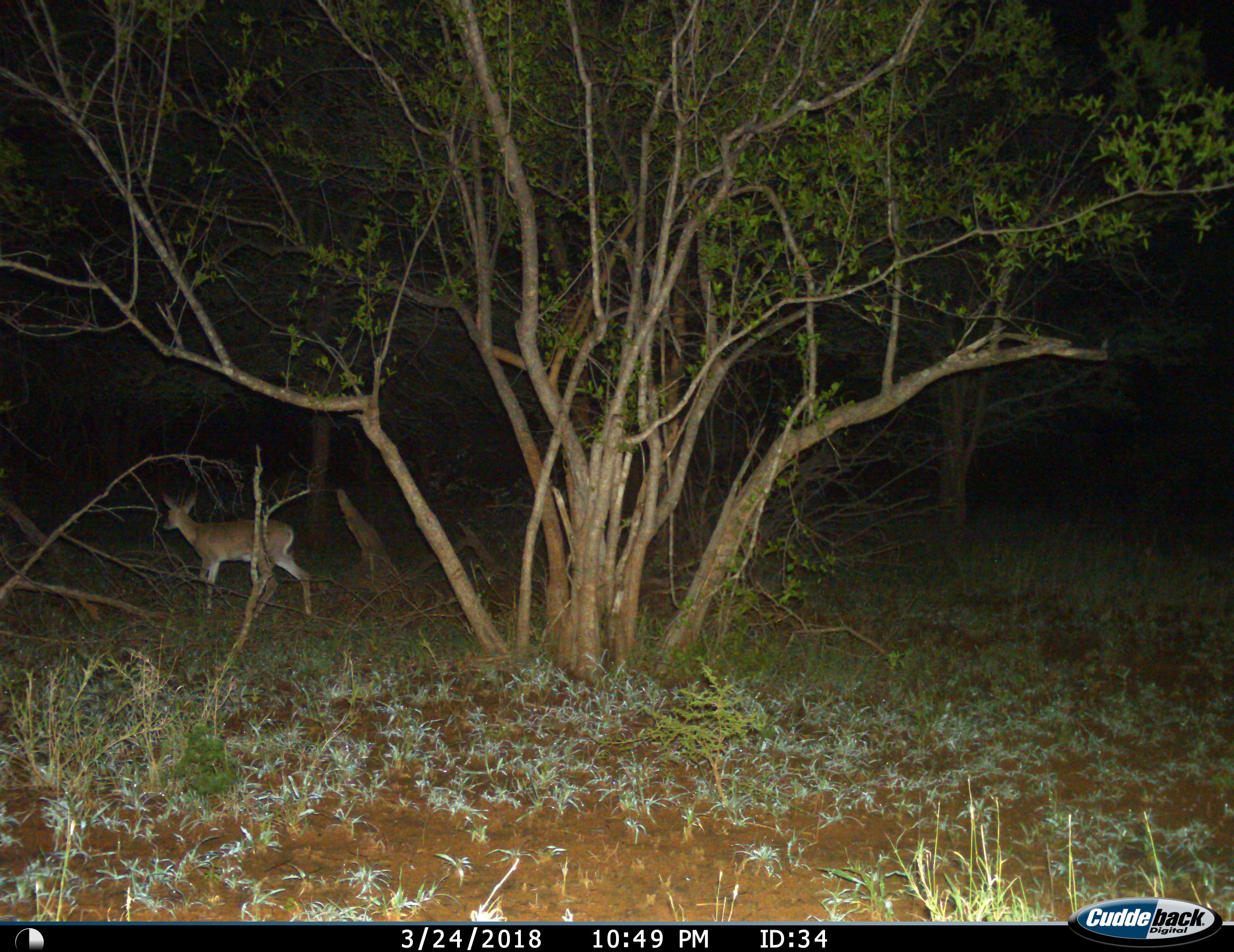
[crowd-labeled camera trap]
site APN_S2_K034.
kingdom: Animalia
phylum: Chordata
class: Mammalia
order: Artiodactyla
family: Bovidae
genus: Raphicerus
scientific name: Raphicerus campestris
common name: steenbok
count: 1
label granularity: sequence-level